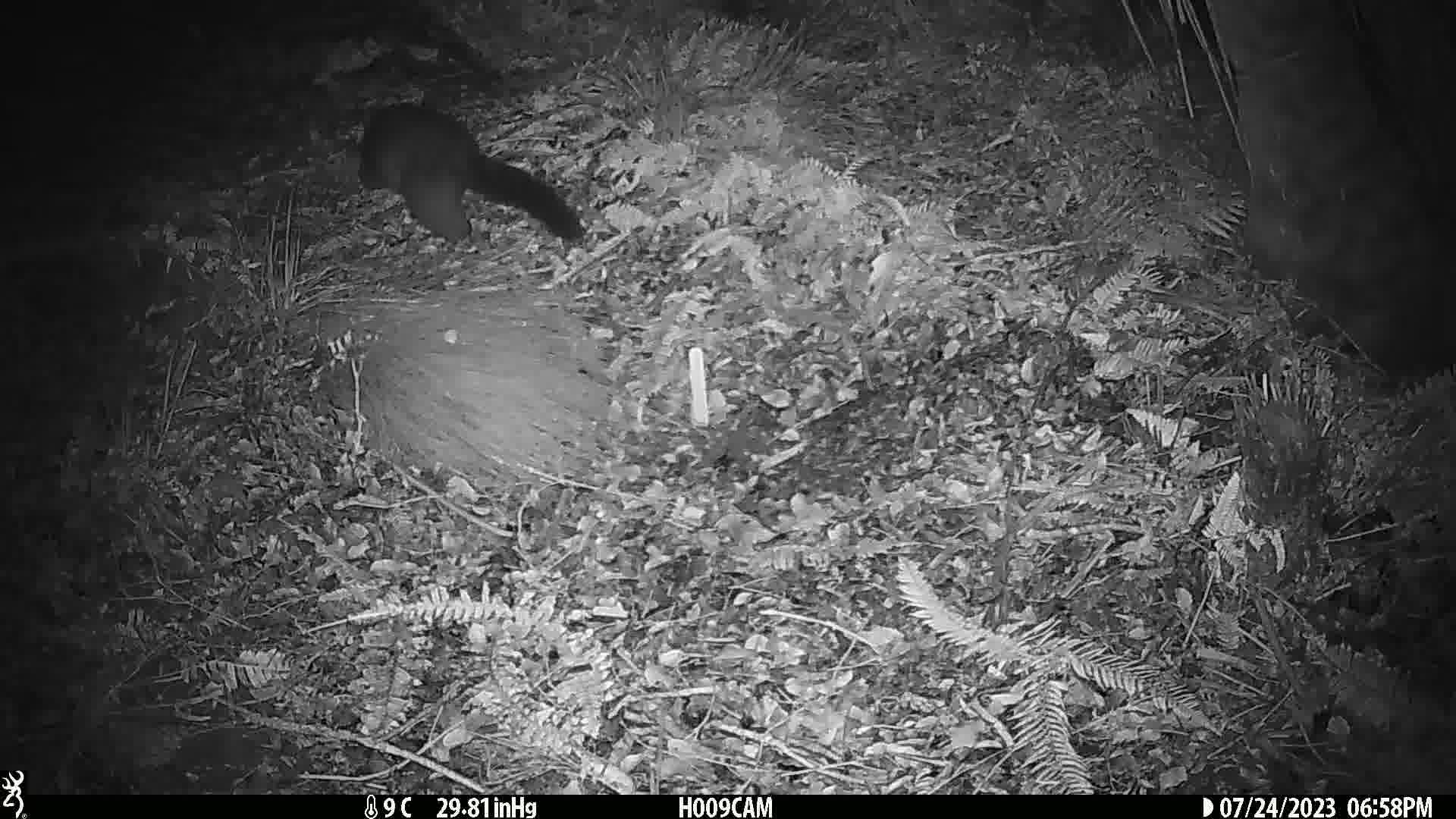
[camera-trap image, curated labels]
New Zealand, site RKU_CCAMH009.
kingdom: Animalia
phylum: Chordata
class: Mammalia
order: Diprotodontia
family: Phalangeridae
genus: Trichosurus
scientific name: Trichosurus vulpecula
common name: common brushtail possum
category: possum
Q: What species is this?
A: Possum (common brushtail possum) (Trichosurus vulpecula).